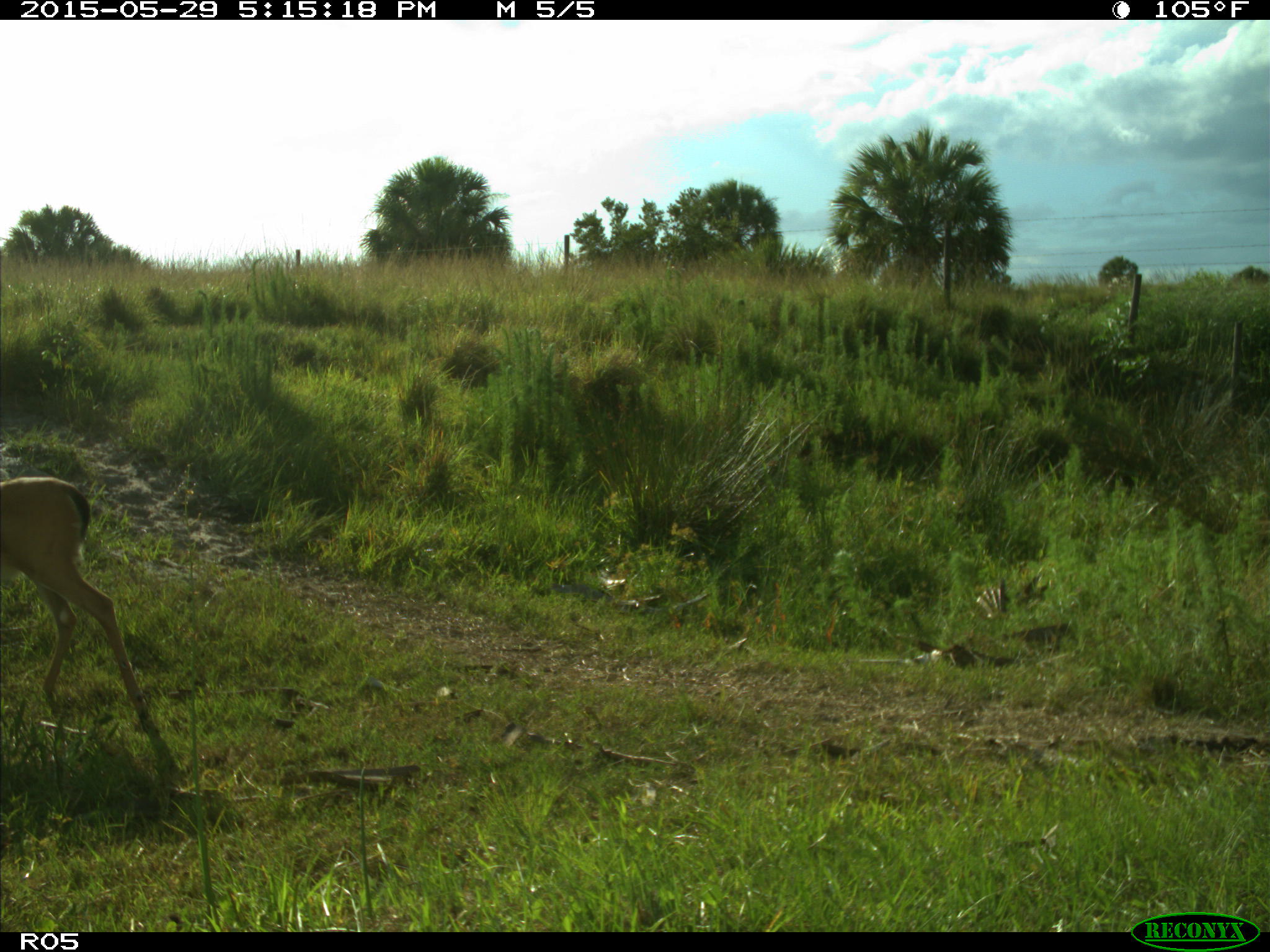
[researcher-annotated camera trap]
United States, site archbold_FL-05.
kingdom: Animalia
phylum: Chordata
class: Mammalia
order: Artiodactyla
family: Cervidae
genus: Odocoileus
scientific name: Odocoileus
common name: deer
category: unidentified deer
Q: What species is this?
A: Unidentified deer (deer) (Odocoileus).